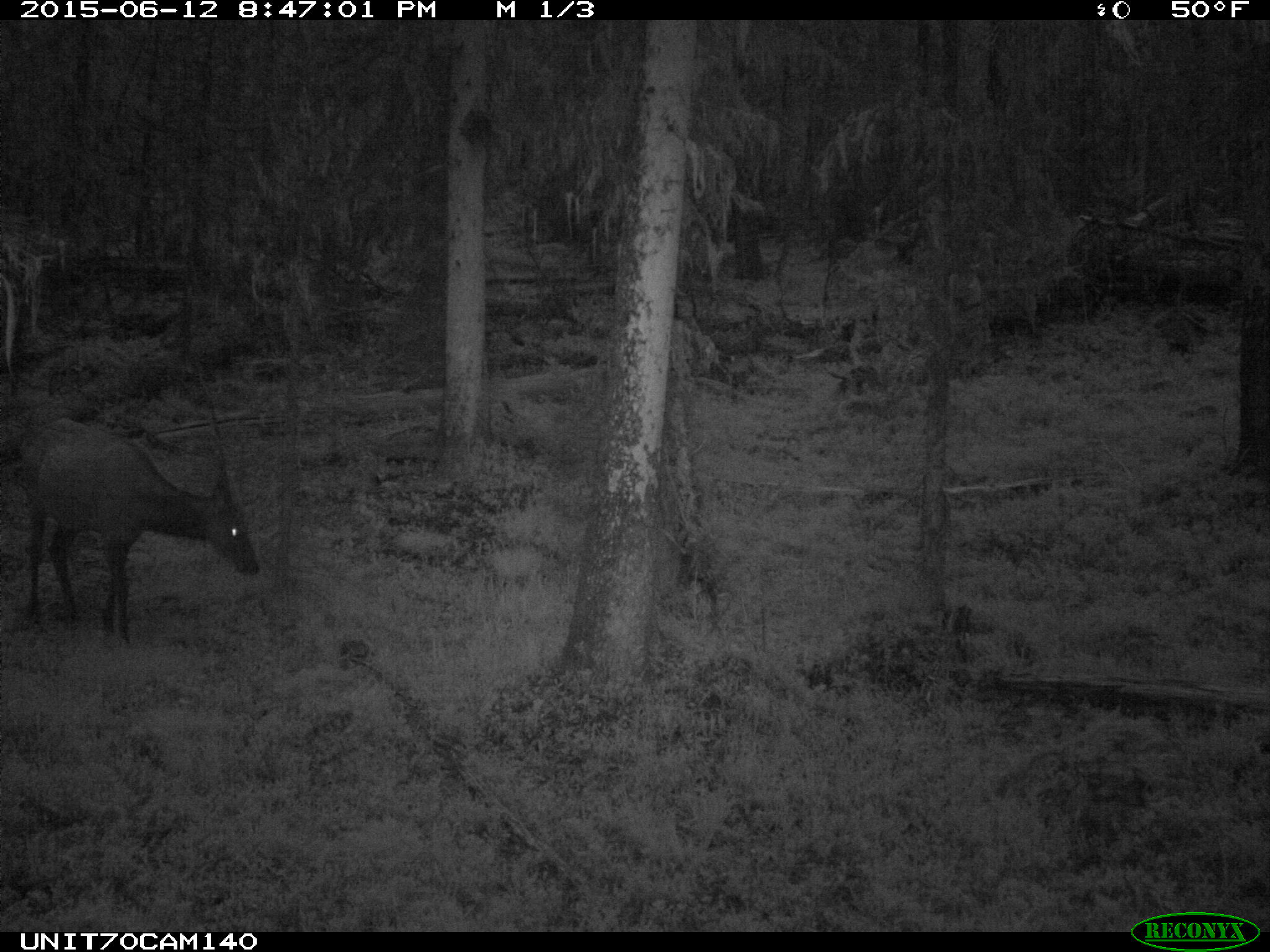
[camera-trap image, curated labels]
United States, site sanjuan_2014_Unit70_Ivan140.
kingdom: Animalia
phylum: Chordata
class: Mammalia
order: Artiodactyla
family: Cervidae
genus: Cervus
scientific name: Cervus elaphus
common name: red deer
Cervus elaphus (red deer).